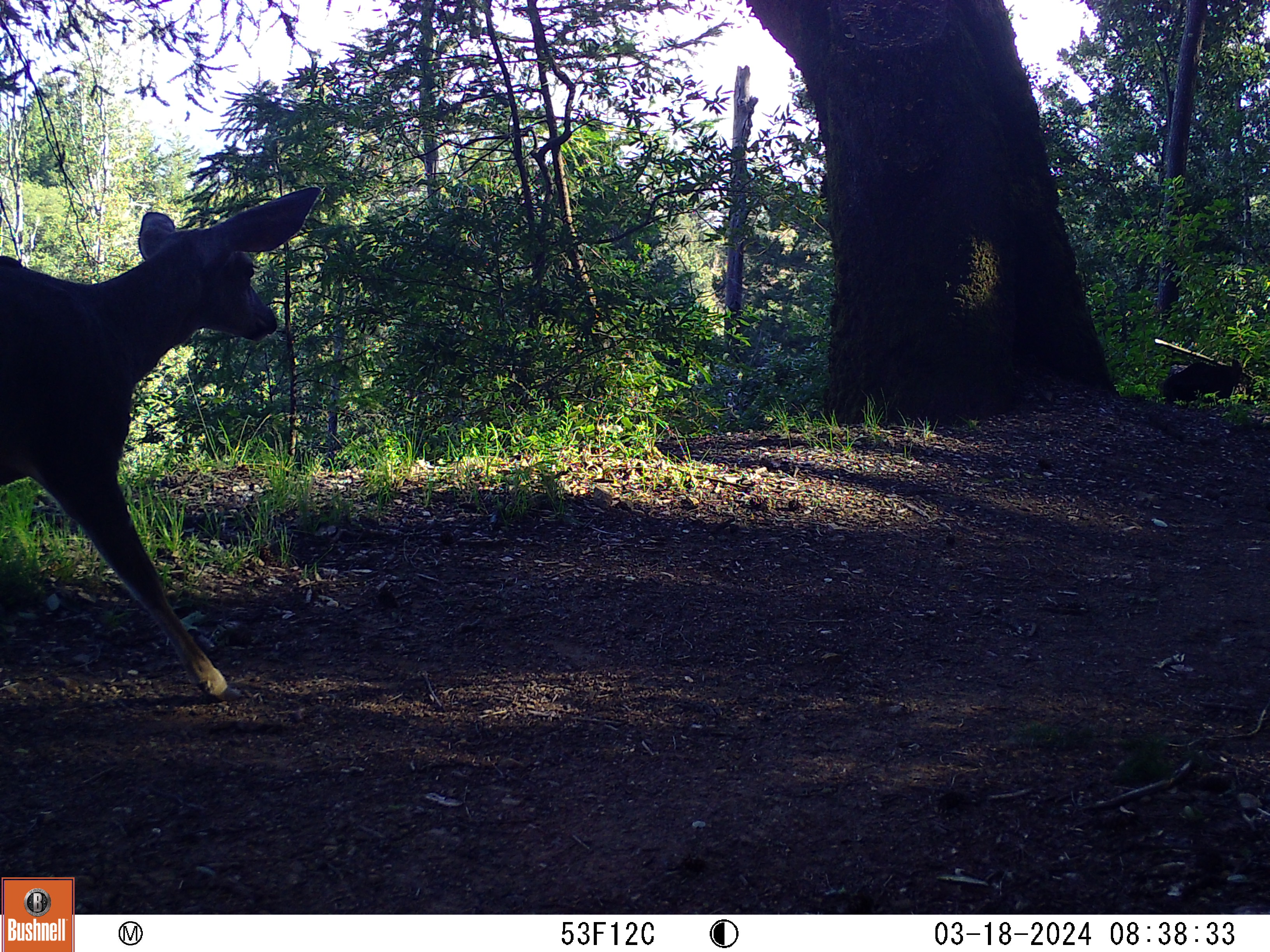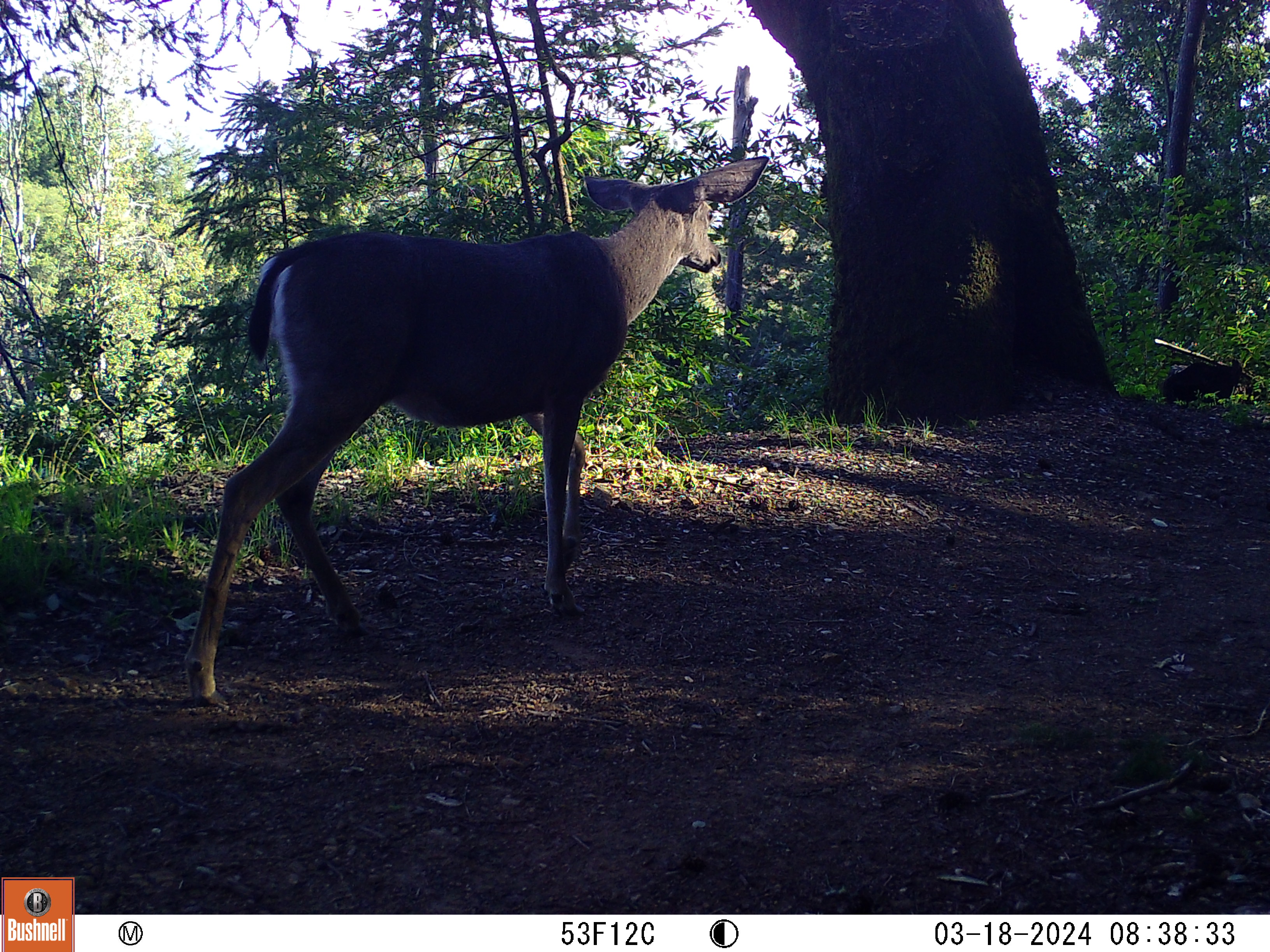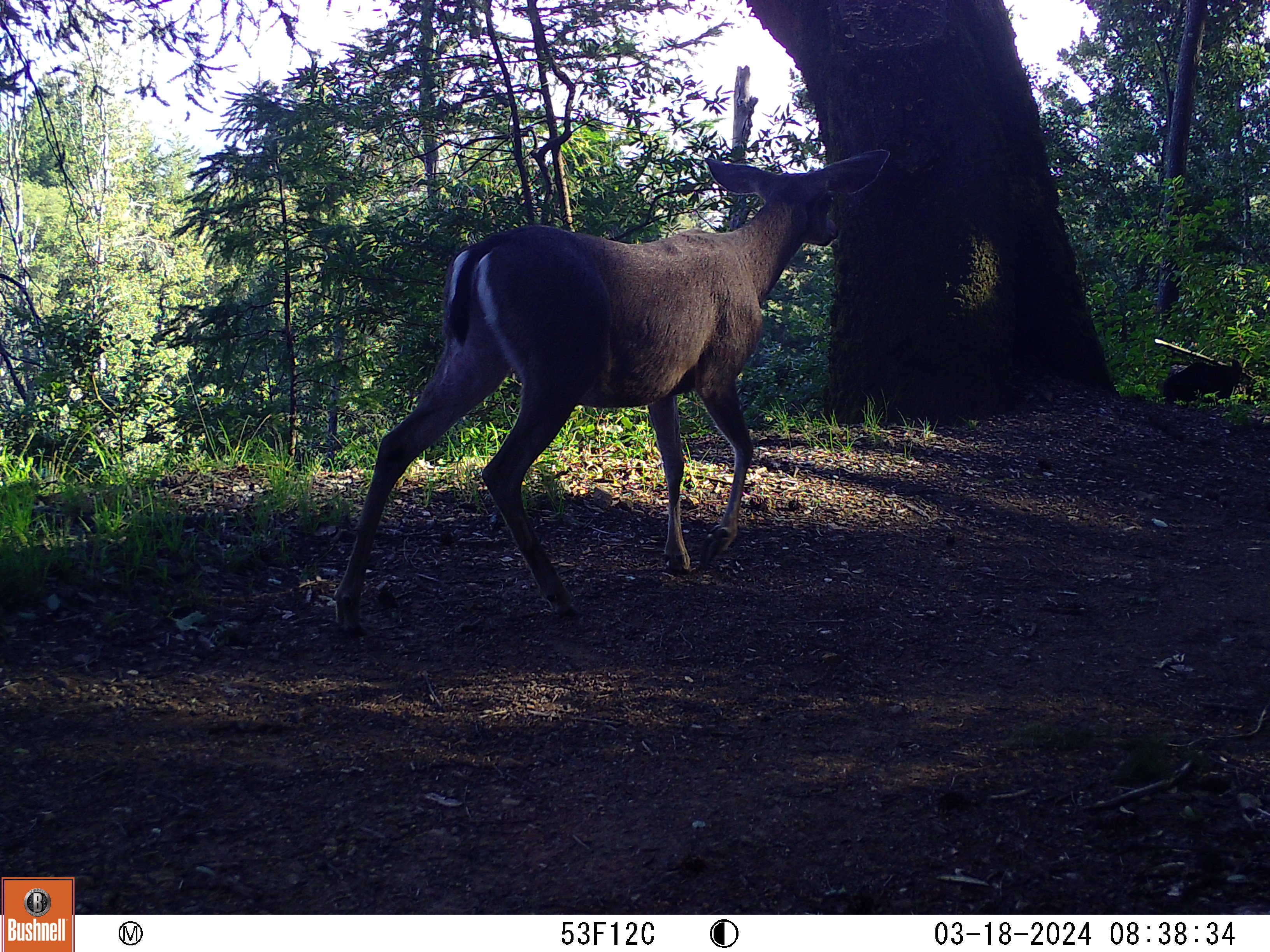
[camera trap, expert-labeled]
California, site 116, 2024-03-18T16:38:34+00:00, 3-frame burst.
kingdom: Animalia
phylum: Chordata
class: Mammalia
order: Artiodactyla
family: Cervidae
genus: Odocoileus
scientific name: Odocoileus hemionus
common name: mule deer